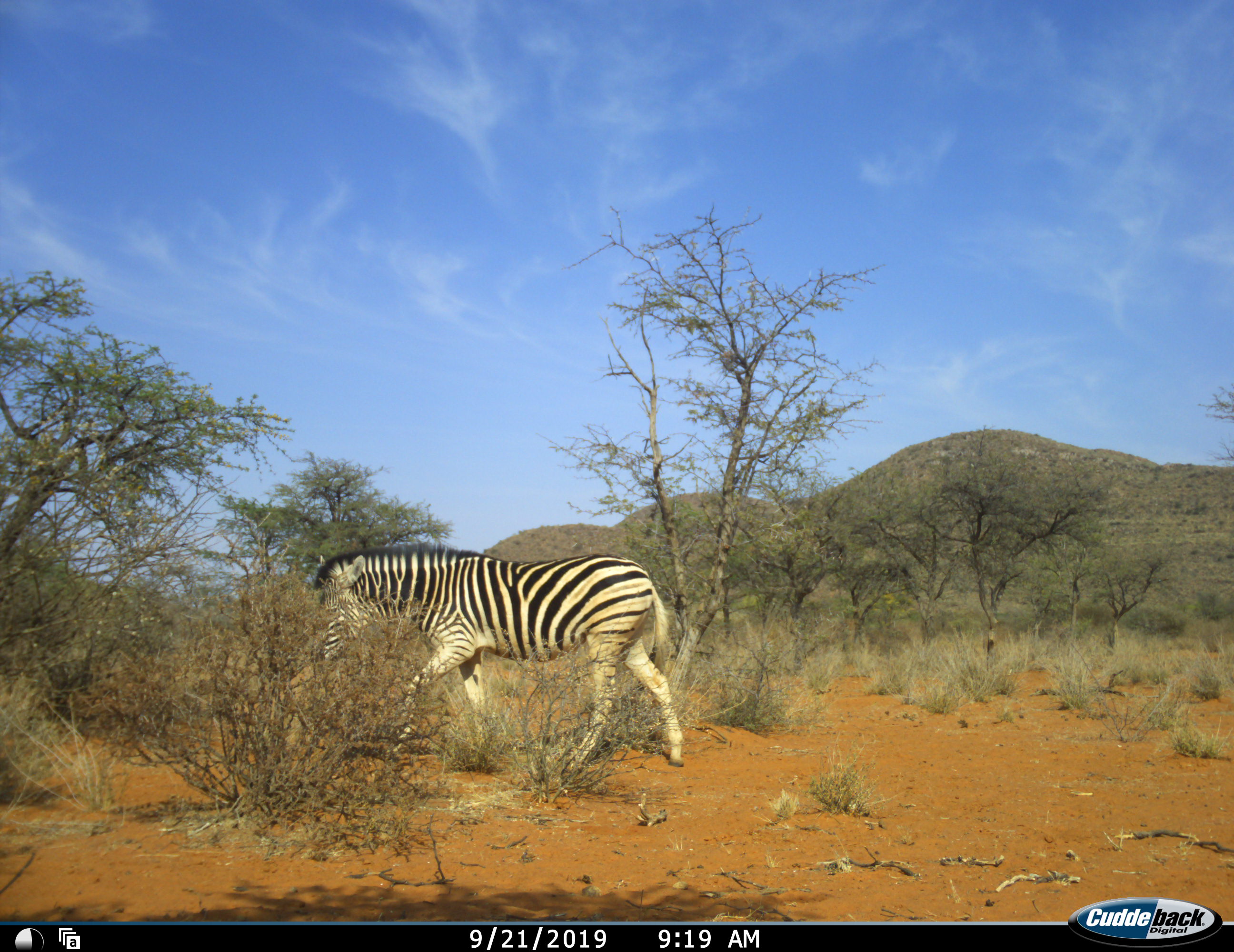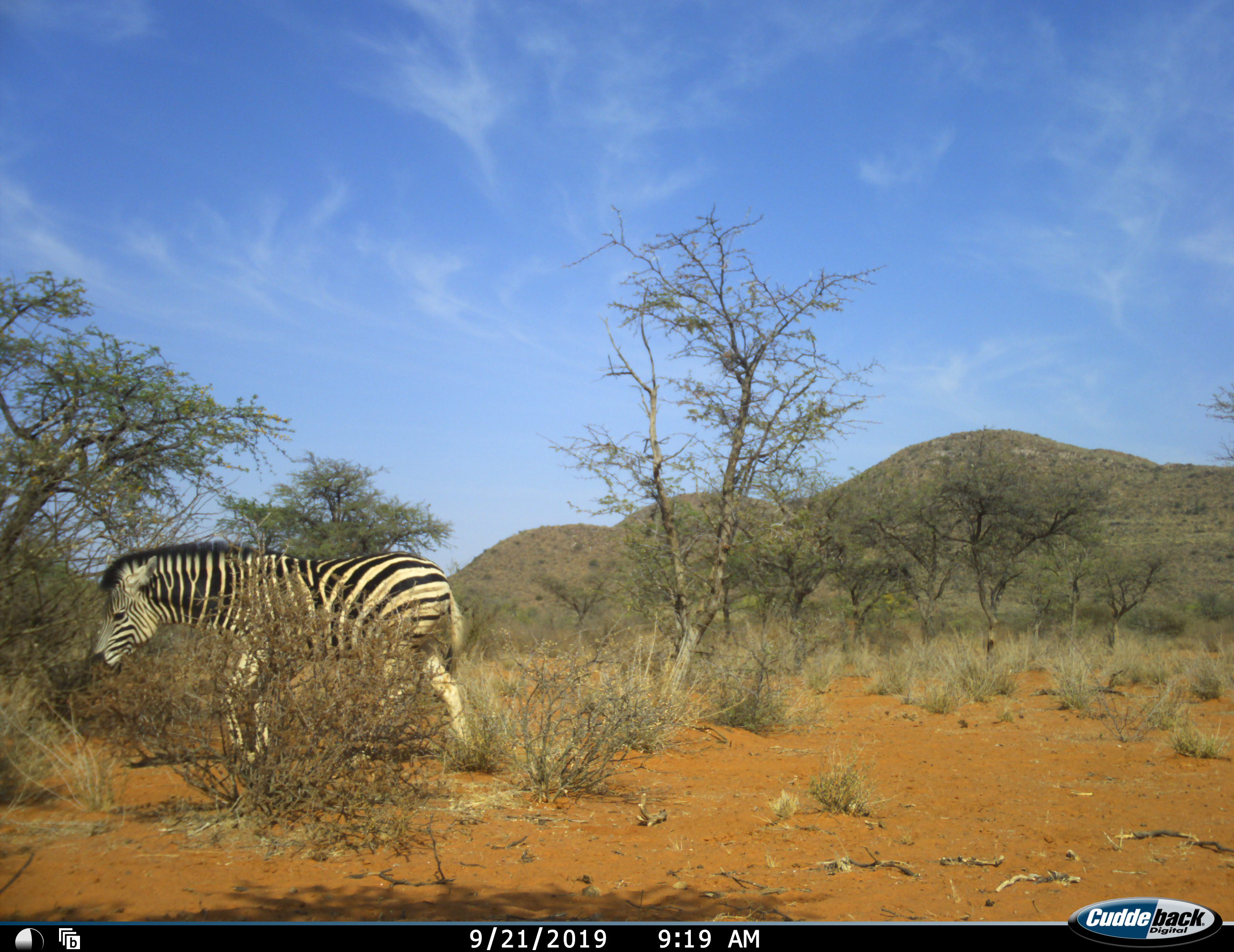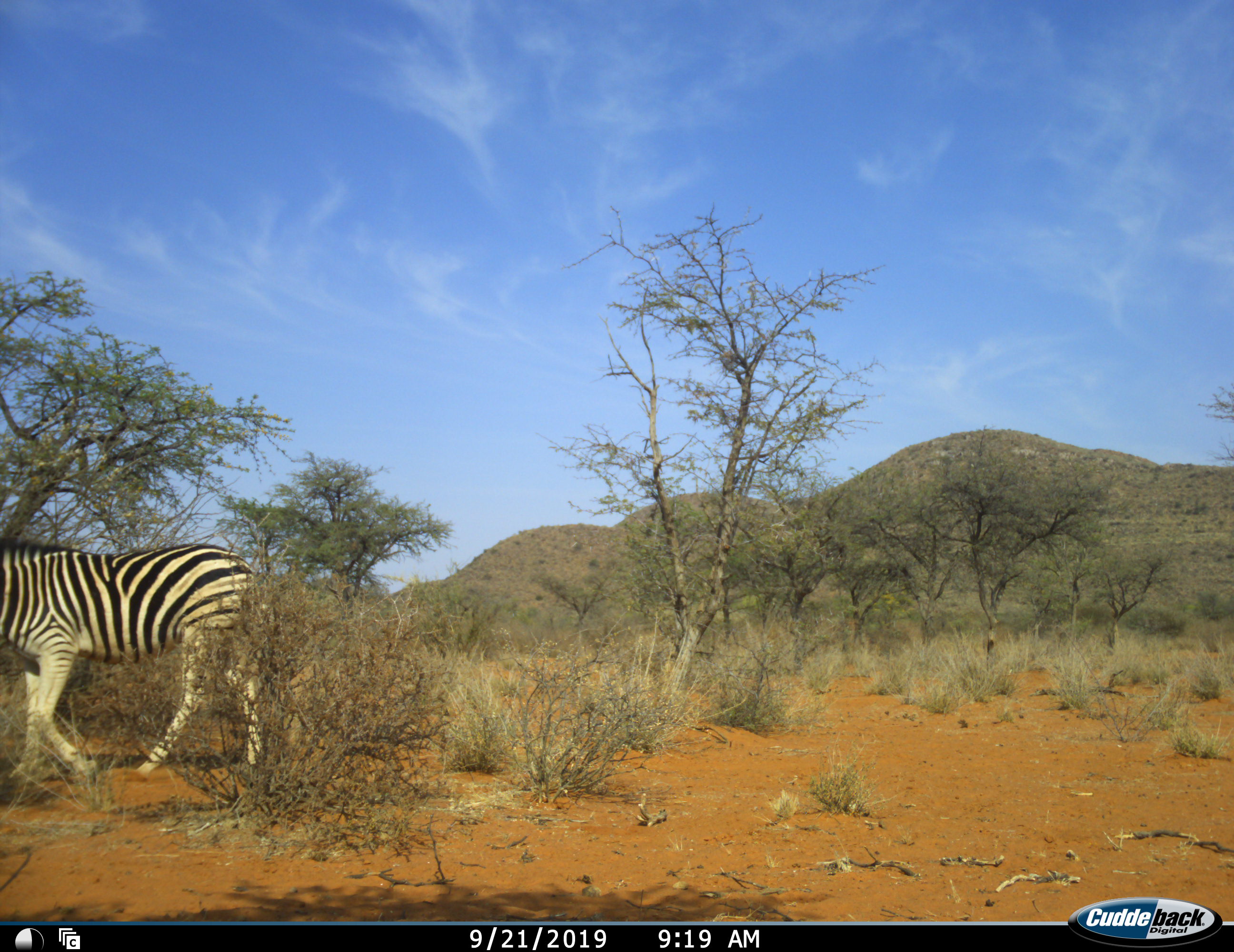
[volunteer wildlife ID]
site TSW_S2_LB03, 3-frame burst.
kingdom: Animalia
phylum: Chordata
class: Mammalia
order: Perissodactyla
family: Equidae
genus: Equus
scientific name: Equus quagga burchellii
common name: burchell's zebra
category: zebraburchells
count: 1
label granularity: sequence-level